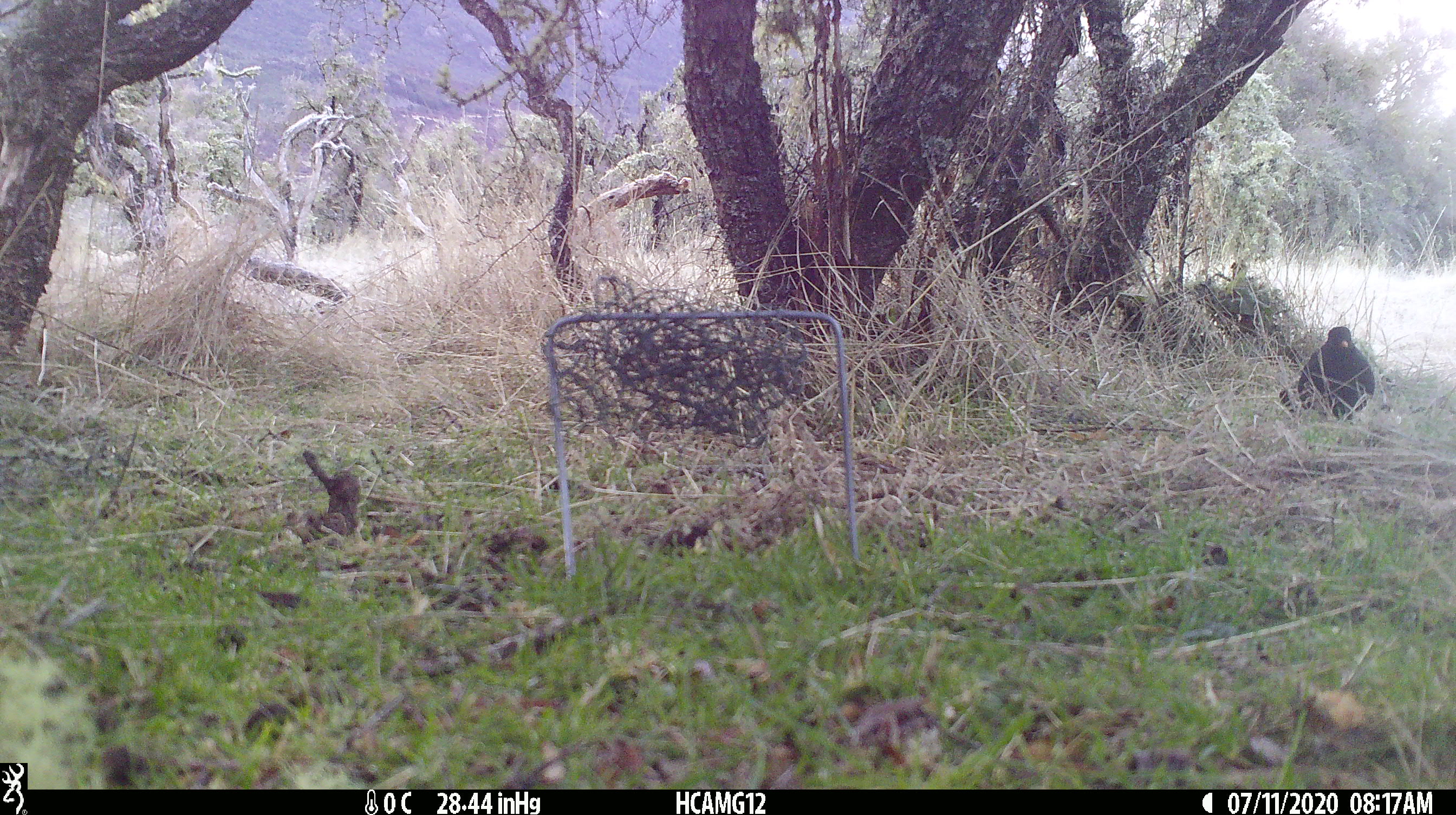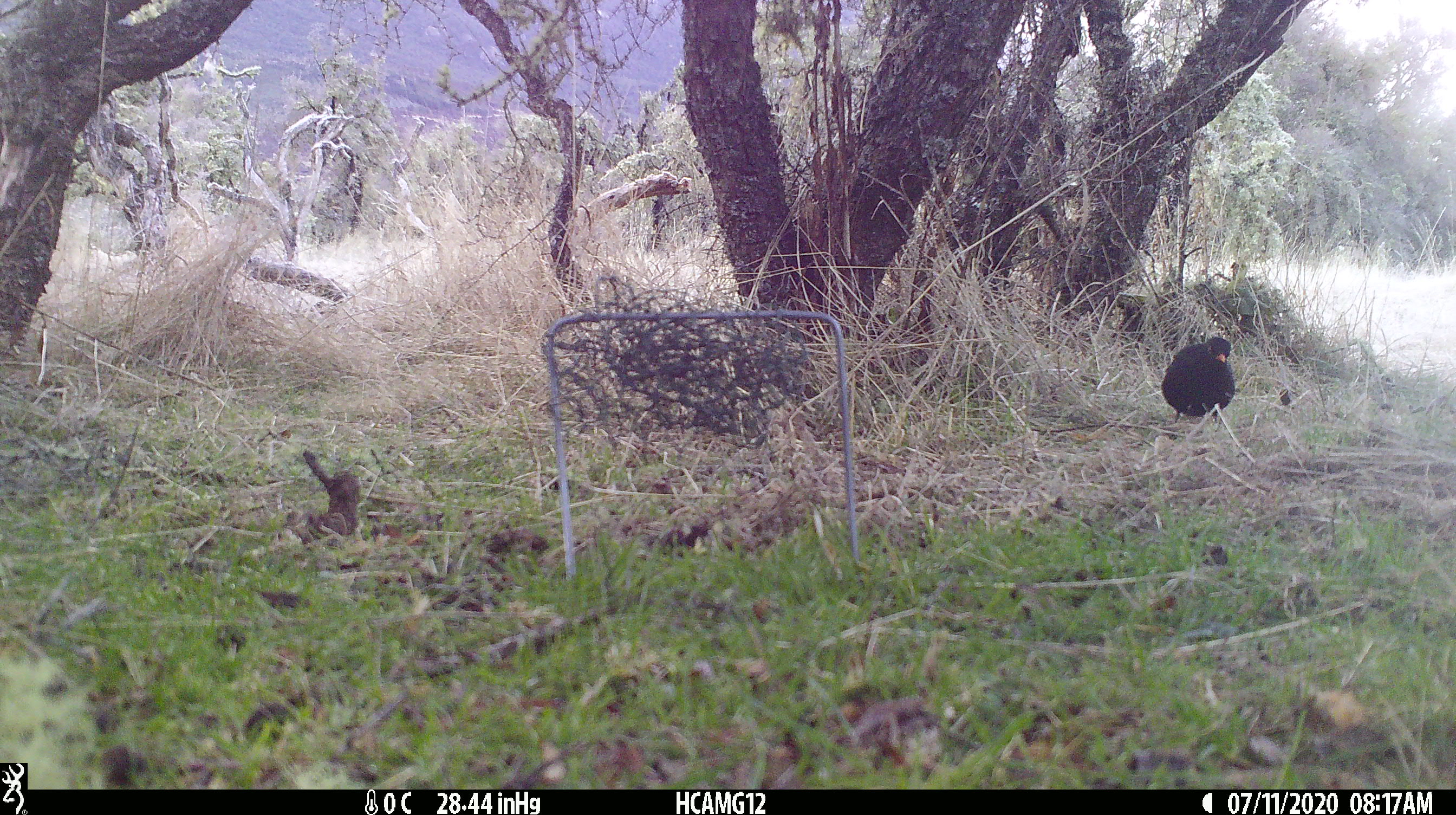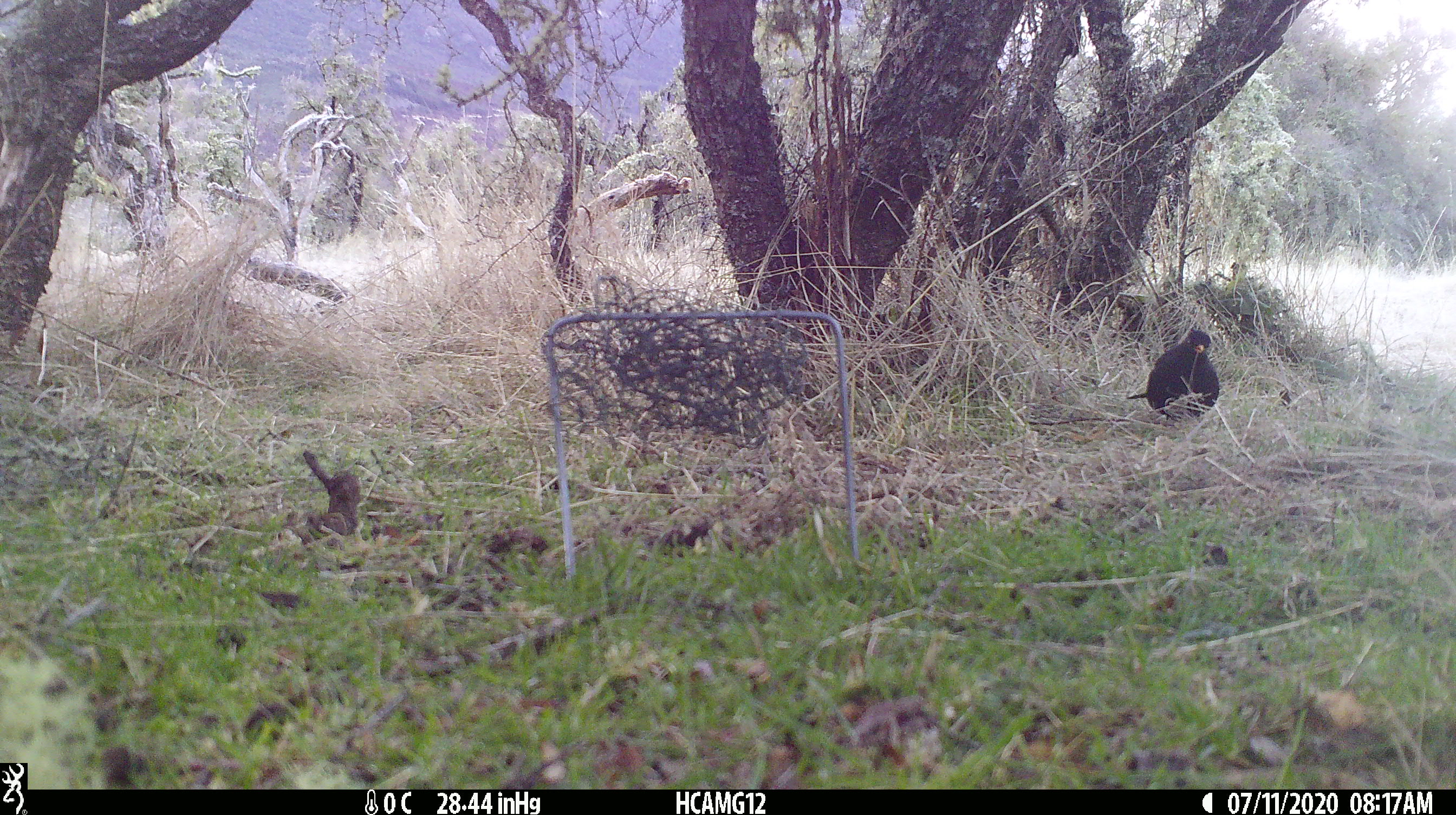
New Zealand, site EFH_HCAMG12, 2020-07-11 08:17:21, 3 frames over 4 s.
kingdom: Animalia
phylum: Chordata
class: Aves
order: Passeriformes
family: Turdidae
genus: Turdus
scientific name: Turdus merula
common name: eurasian blackbird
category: blackbird